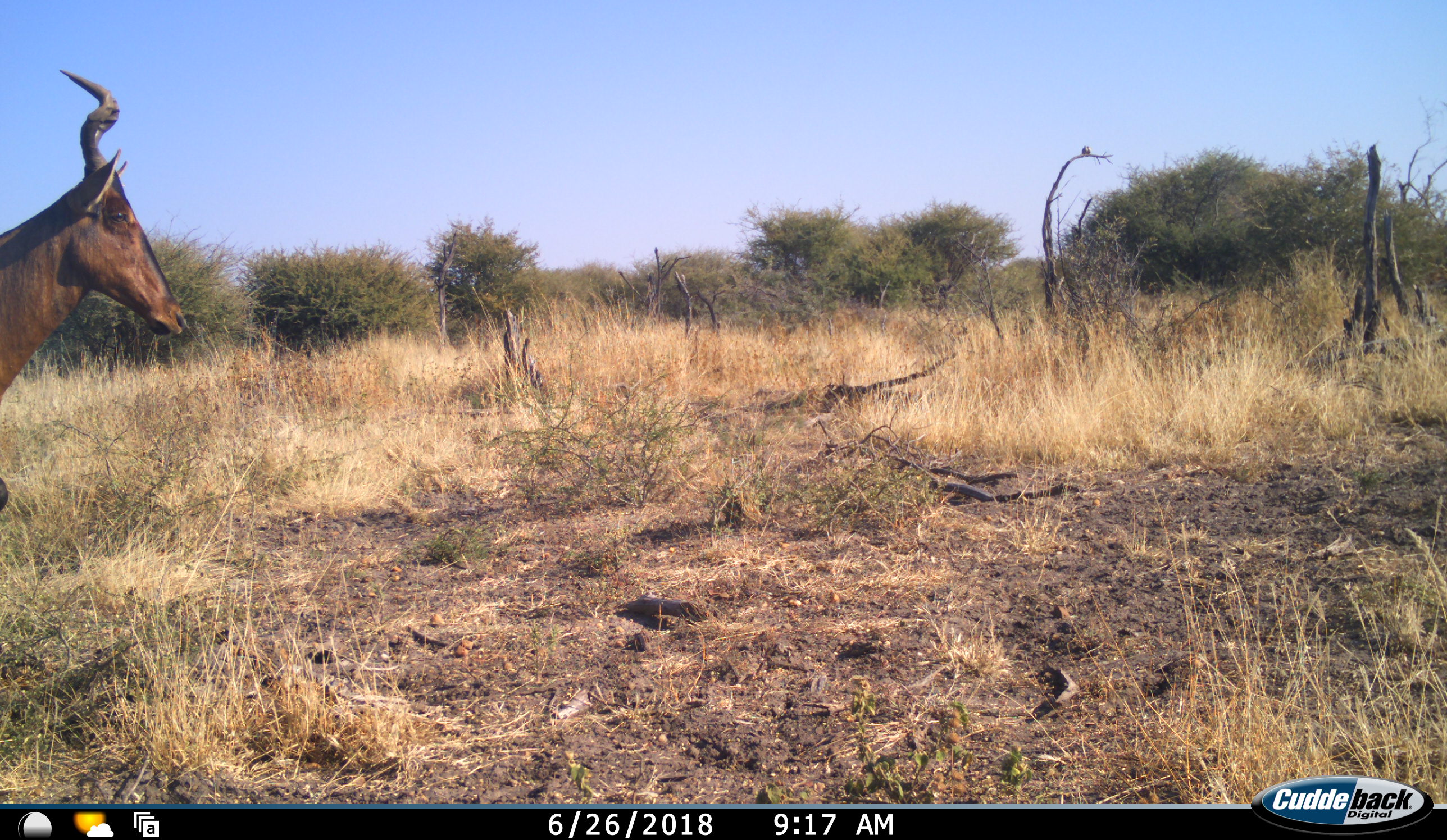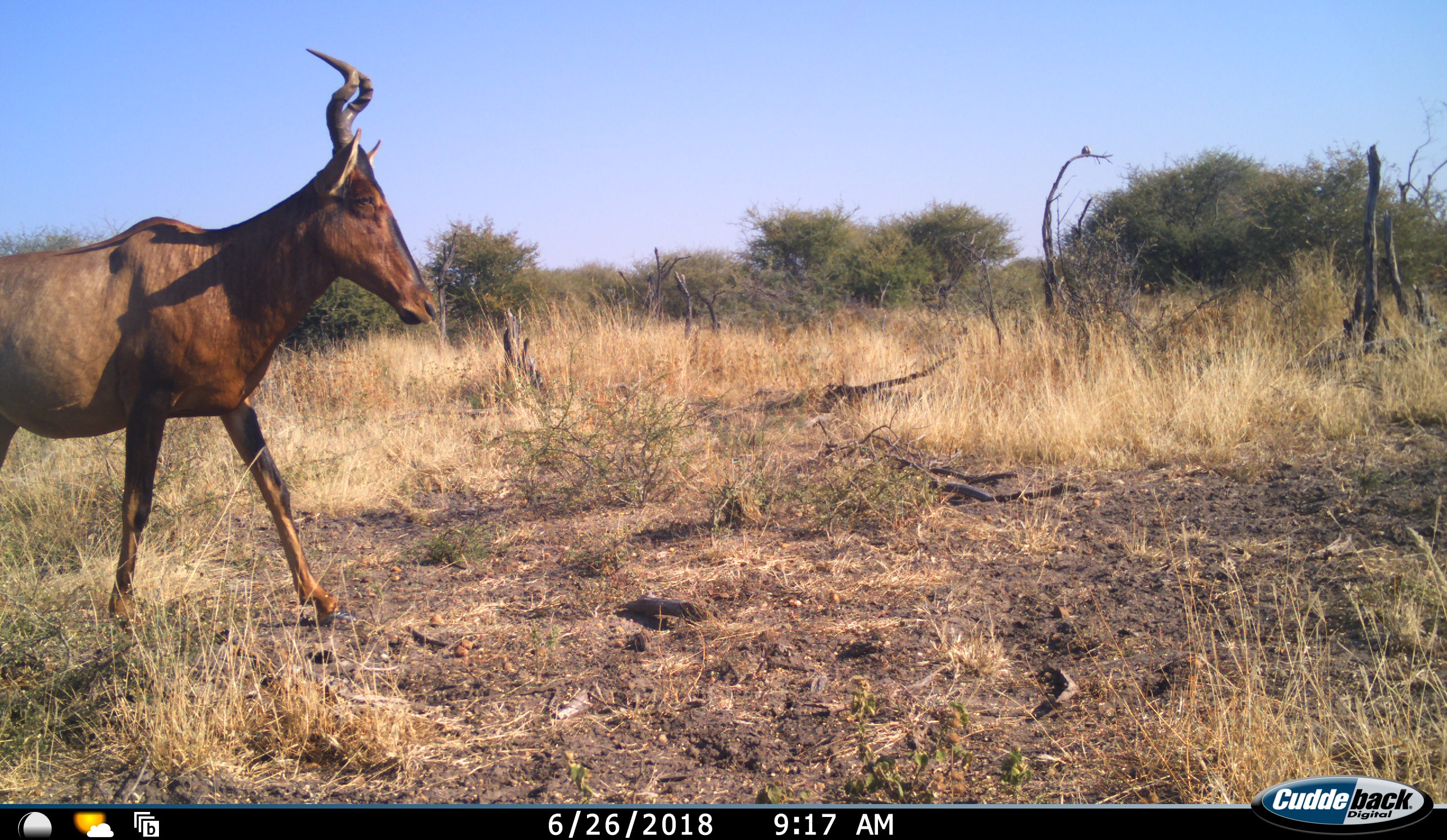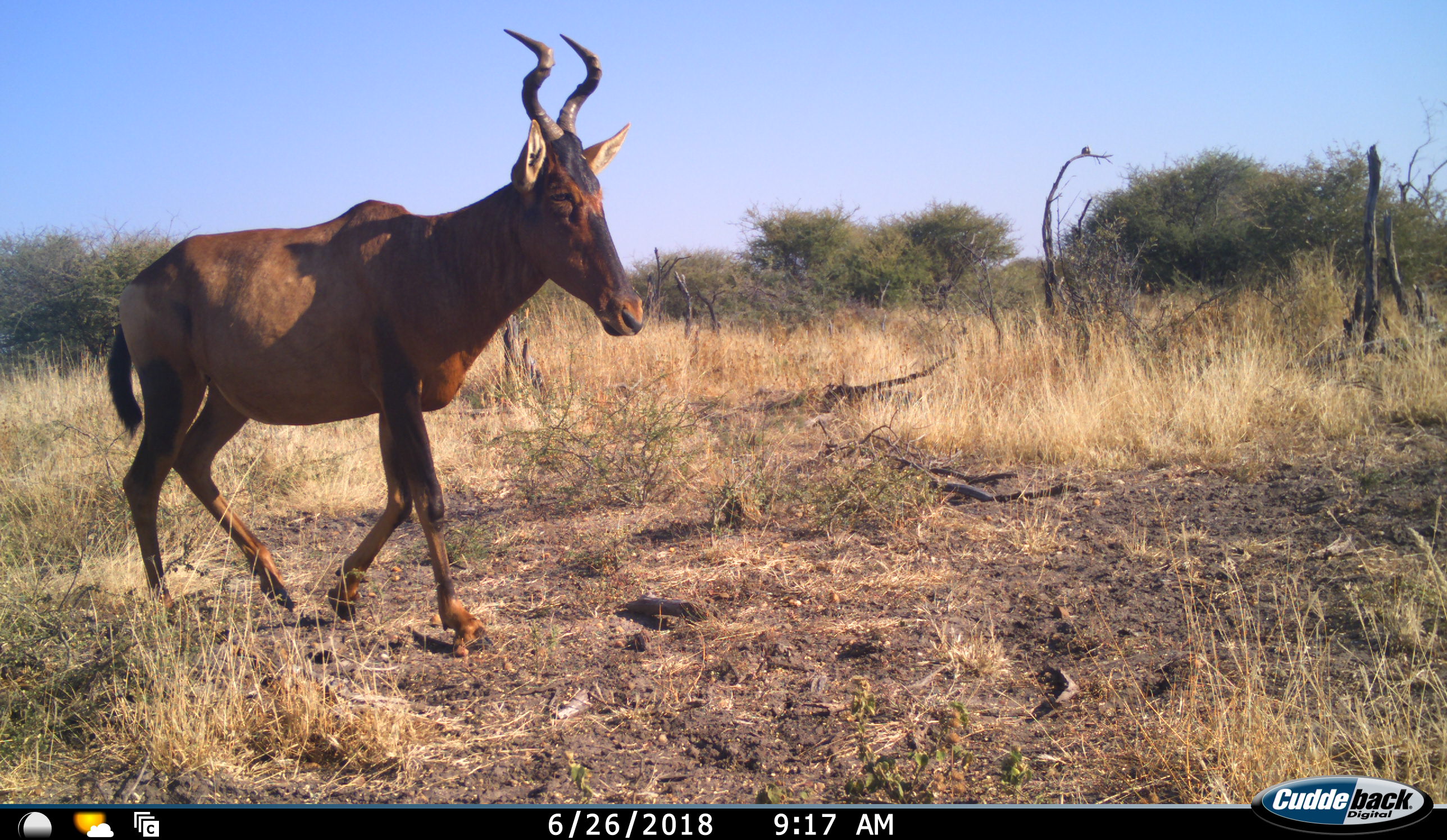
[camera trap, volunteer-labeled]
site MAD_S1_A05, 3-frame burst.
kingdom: Animalia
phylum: Chordata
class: Mammalia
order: Artiodactyla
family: Bovidae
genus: Alcelaphus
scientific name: Alcelaphus buselaphus caama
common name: red hartebeest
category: hartebeestred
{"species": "hartebeestred (red hartebeest) (Alcelaphus buselaphus caama)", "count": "1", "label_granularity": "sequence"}